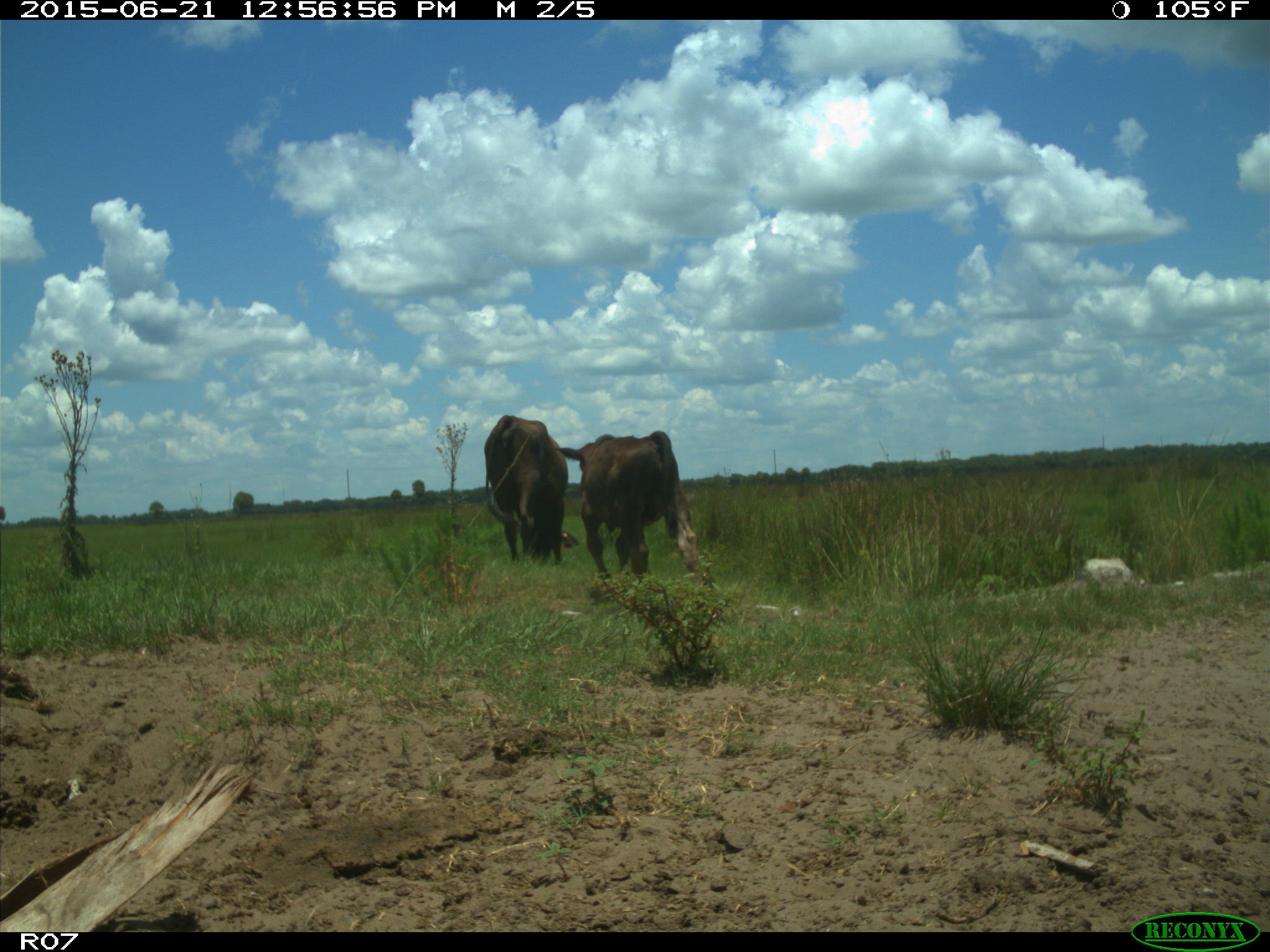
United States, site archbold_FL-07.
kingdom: Animalia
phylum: Chordata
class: Mammalia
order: Artiodactyla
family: Bovidae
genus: Bos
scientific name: Bos taurus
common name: domestic cow